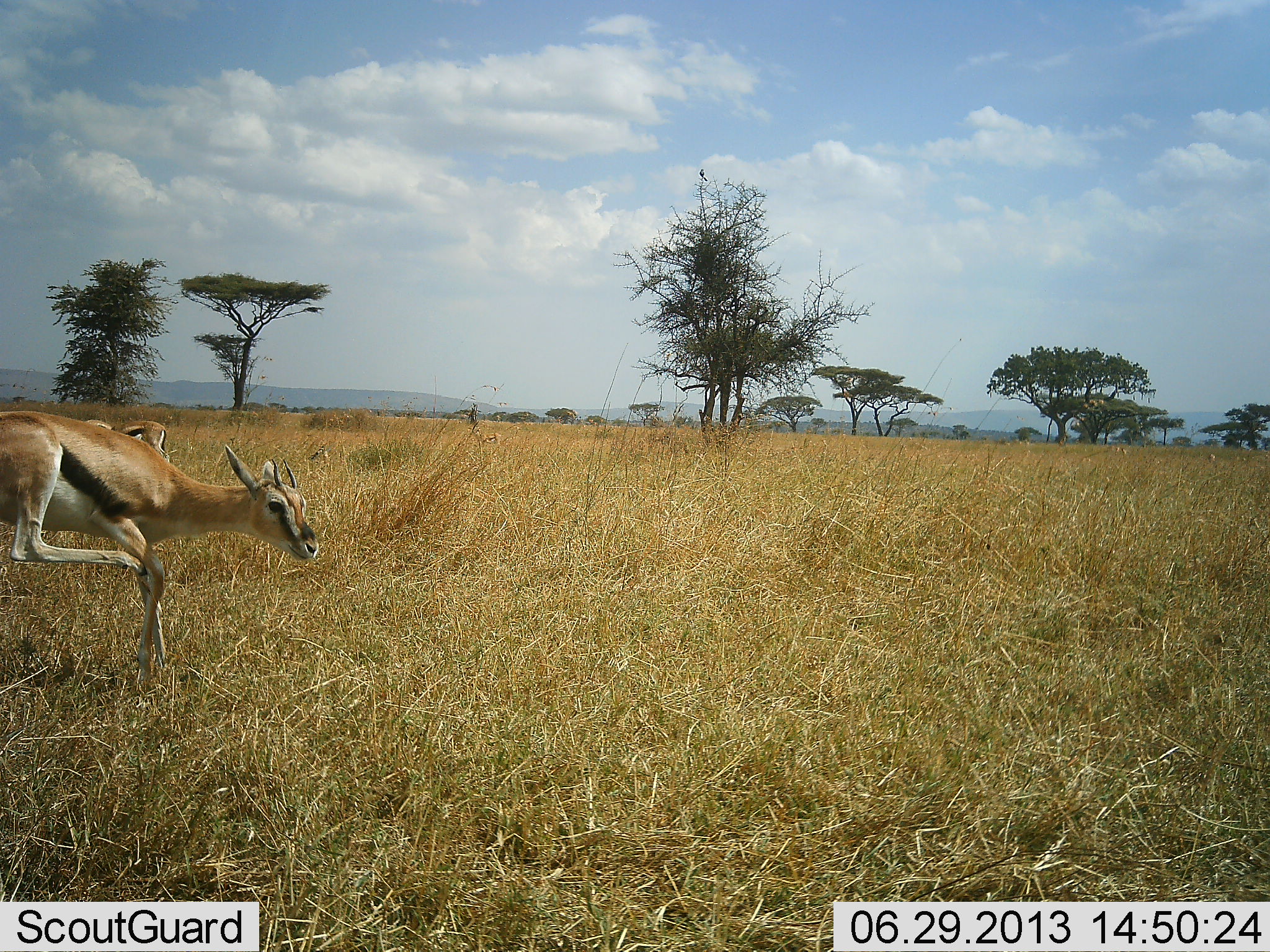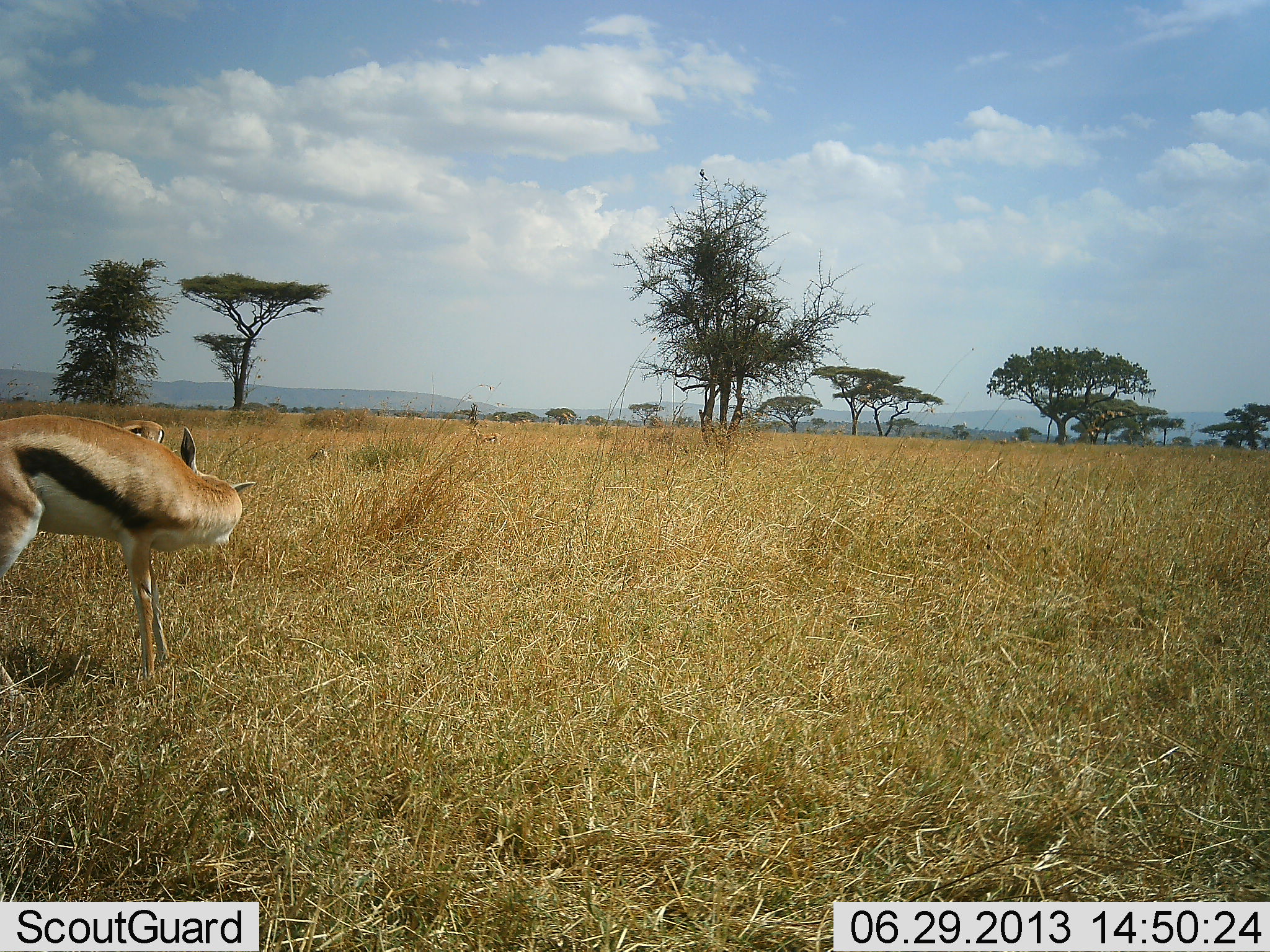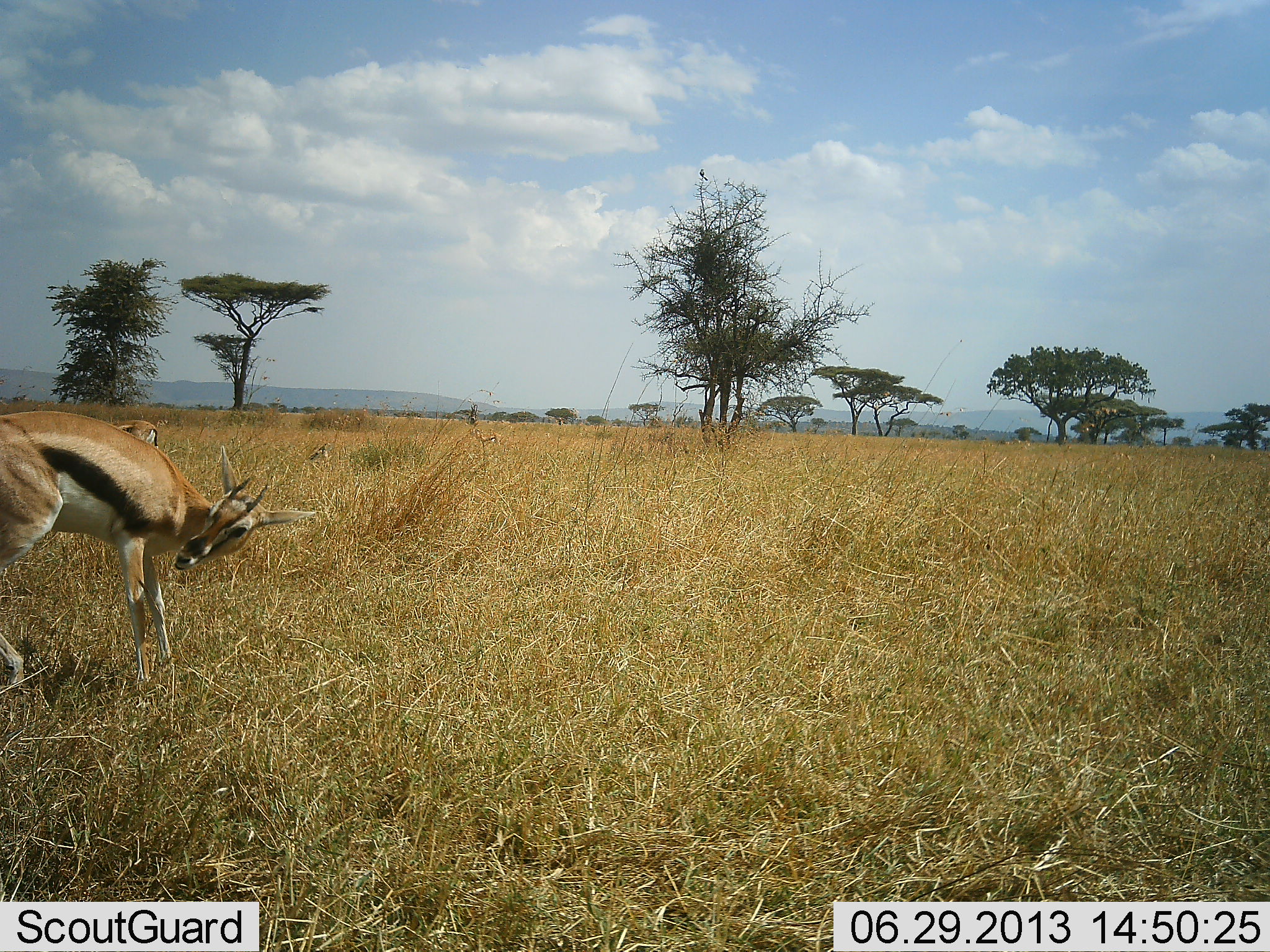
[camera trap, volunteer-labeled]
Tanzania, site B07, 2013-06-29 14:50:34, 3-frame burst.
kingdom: Animalia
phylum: Chordata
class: Mammalia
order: Artiodactyla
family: Bovidae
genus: Eudorcas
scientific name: Eudorcas thomsonii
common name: thomson's gazelle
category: gazellethomsons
Gazellethomsons (thomson's gazelle) (Eudorcas thomsonii), count 2. Behavior (volunteer vote fractions): standing 86%, resting 10%, moving 7%, interacting 3%. Young present (vote fraction): 0%. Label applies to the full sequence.